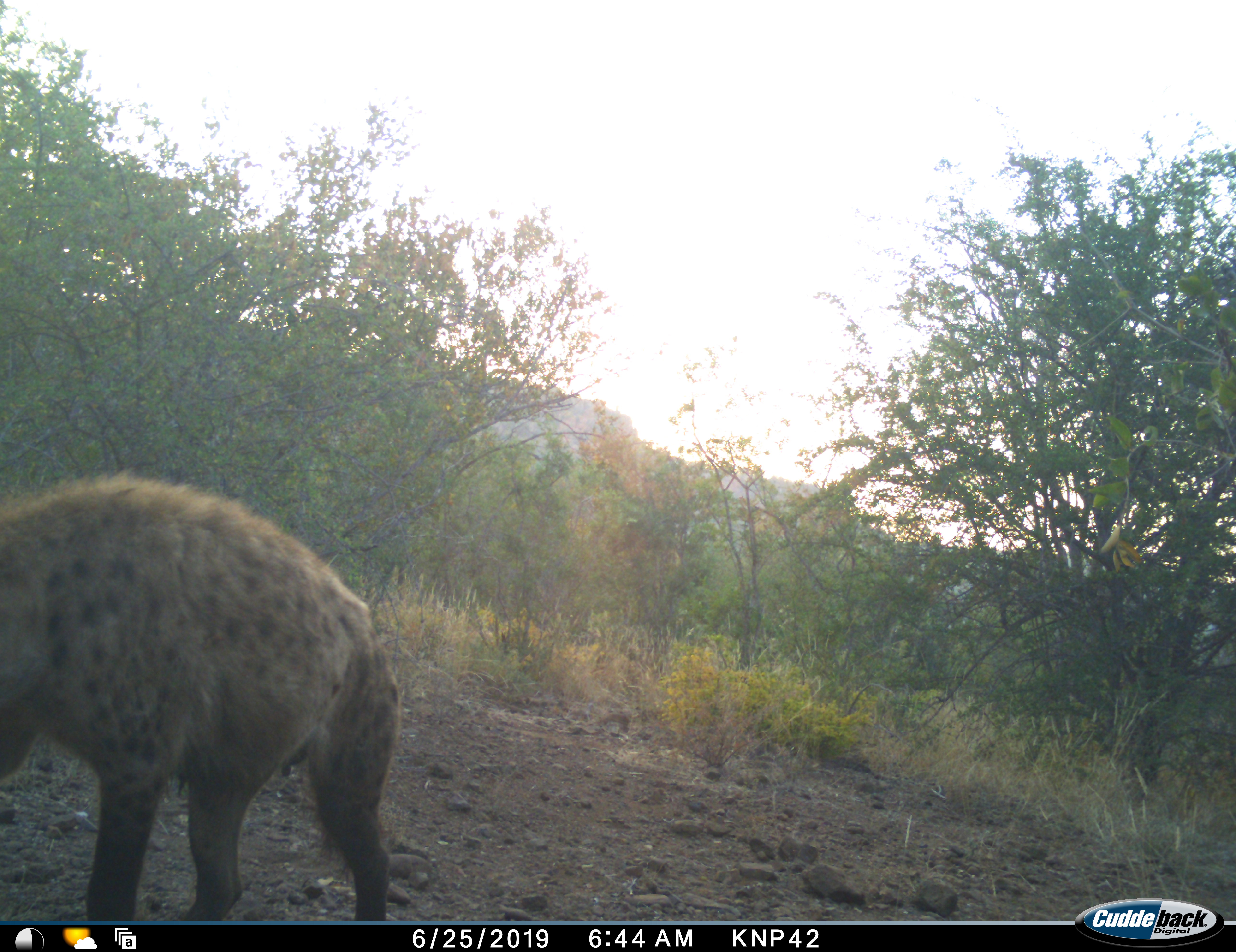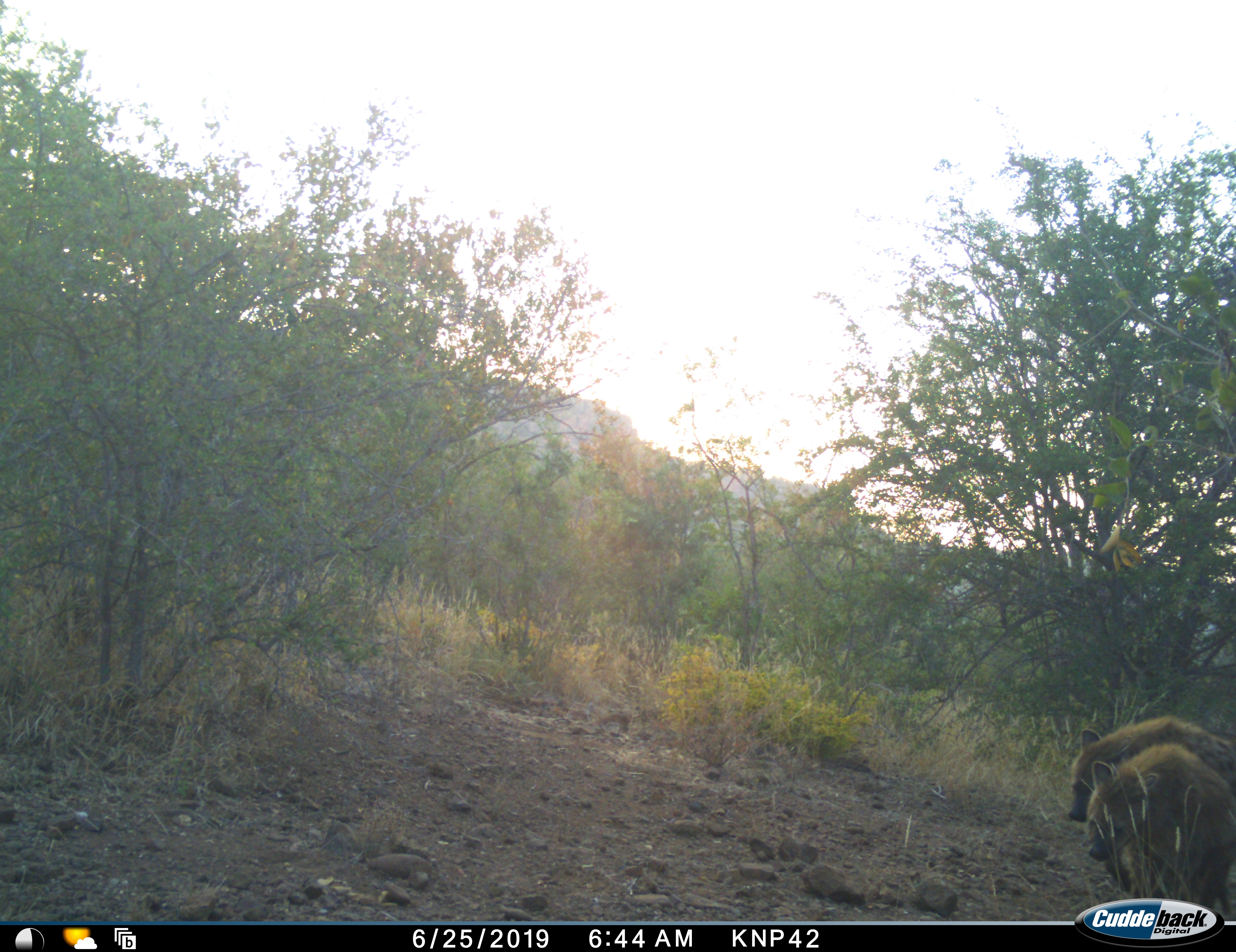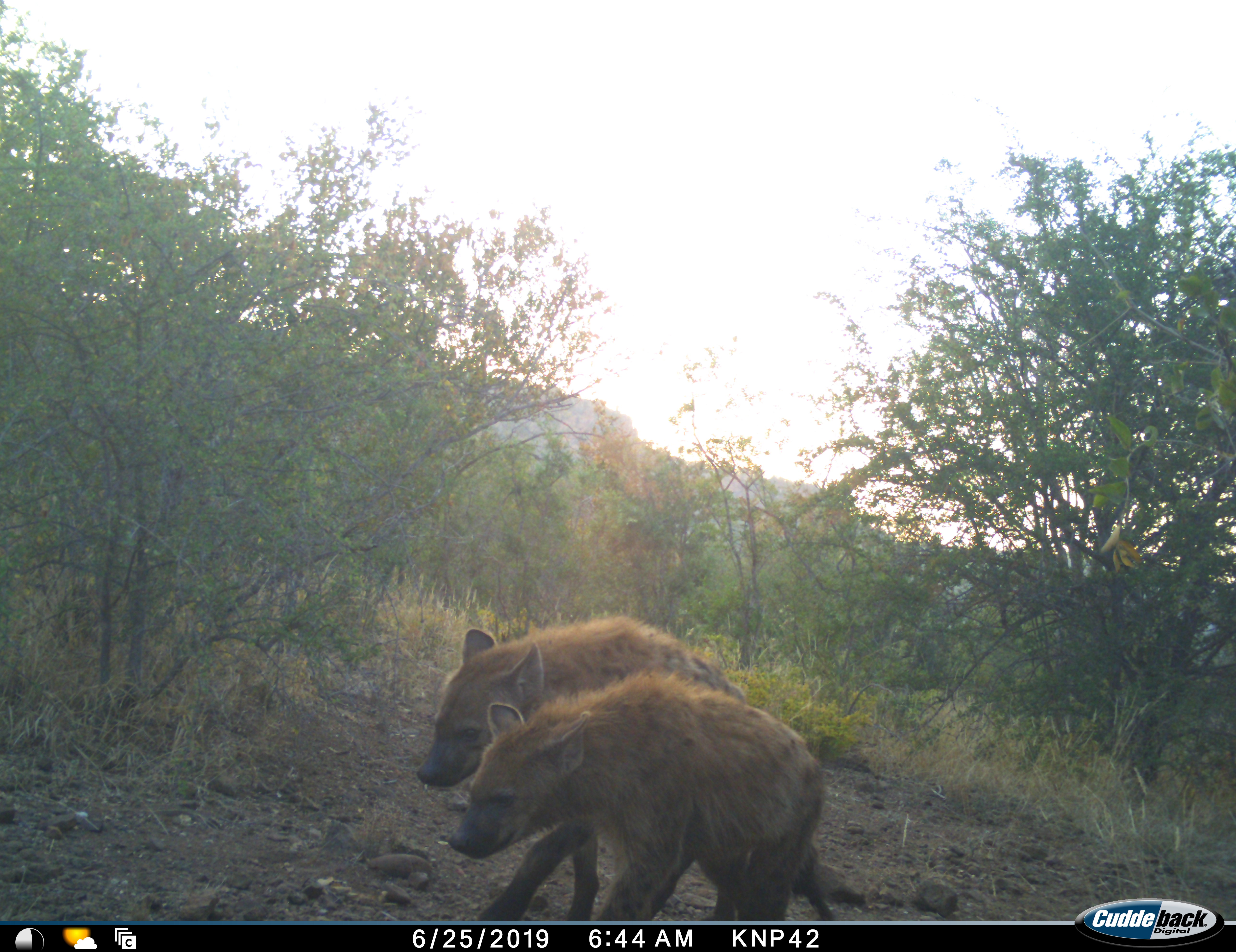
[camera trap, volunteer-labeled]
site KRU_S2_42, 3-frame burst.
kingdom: Animalia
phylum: Chordata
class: Mammalia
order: Carnivora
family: Hyaenidae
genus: Crocuta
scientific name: Crocuta crocuta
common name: spotted hyena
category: hyenaspotted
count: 3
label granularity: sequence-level